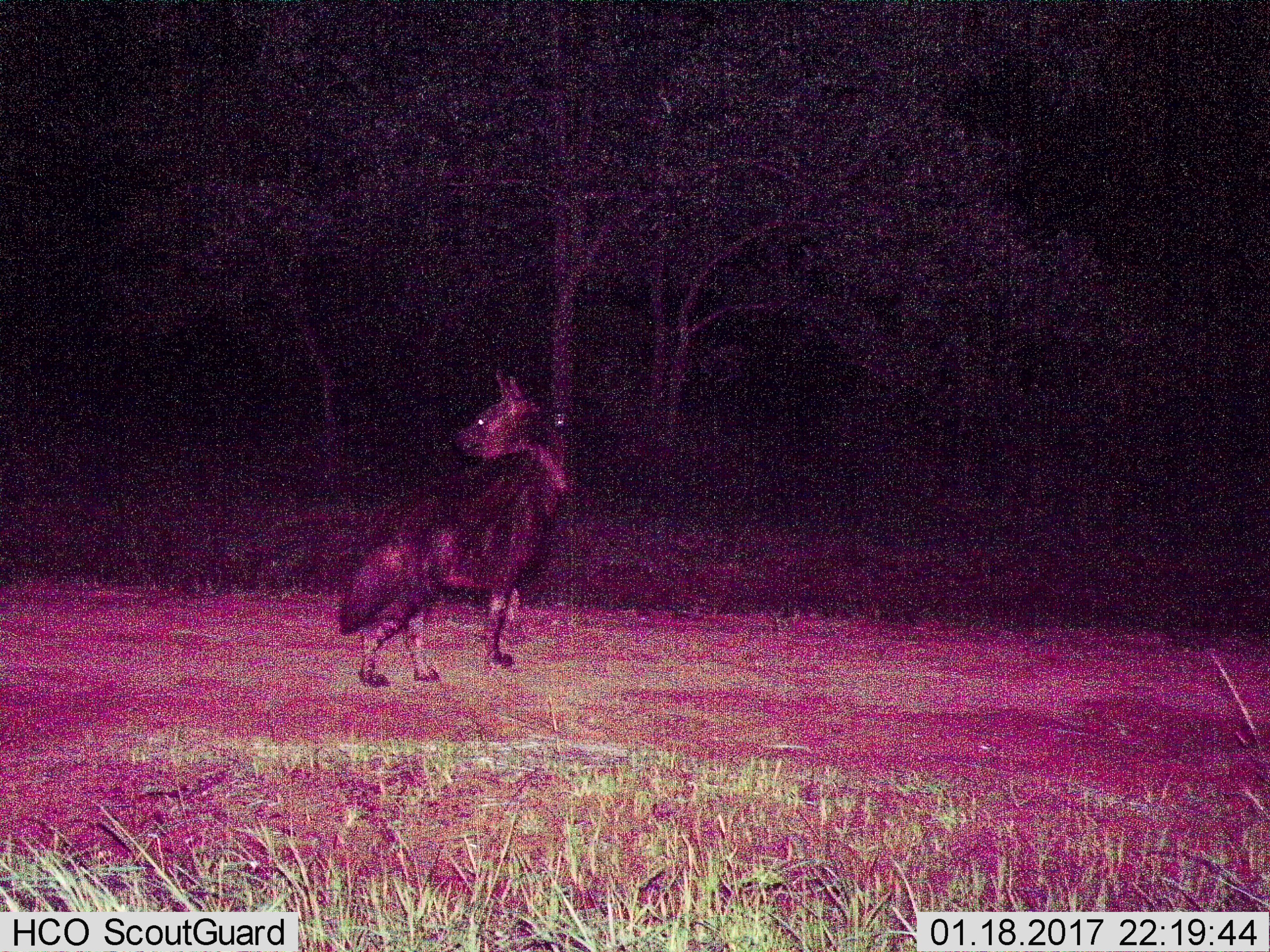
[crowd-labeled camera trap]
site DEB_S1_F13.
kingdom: Animalia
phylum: Chordata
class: Mammalia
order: Carnivora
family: Hyaenidae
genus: Parahyaena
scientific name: Parahyaena brunnea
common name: brown hyena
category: hyenabrown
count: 1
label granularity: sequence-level